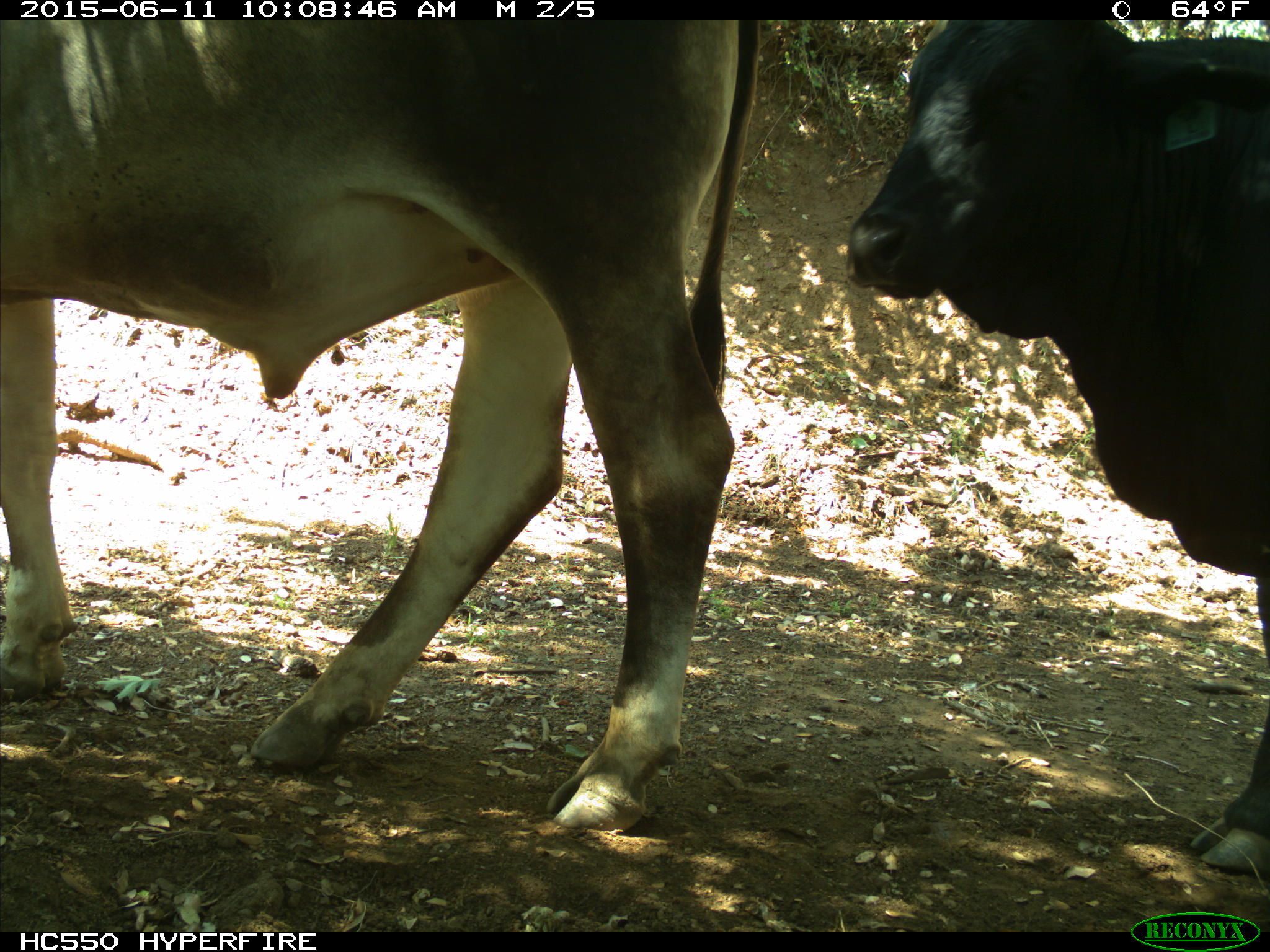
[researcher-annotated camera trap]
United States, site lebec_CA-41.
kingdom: Animalia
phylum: Chordata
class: Mammalia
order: Artiodactyla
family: Bovidae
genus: Bos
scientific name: Bos taurus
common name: domestic cow